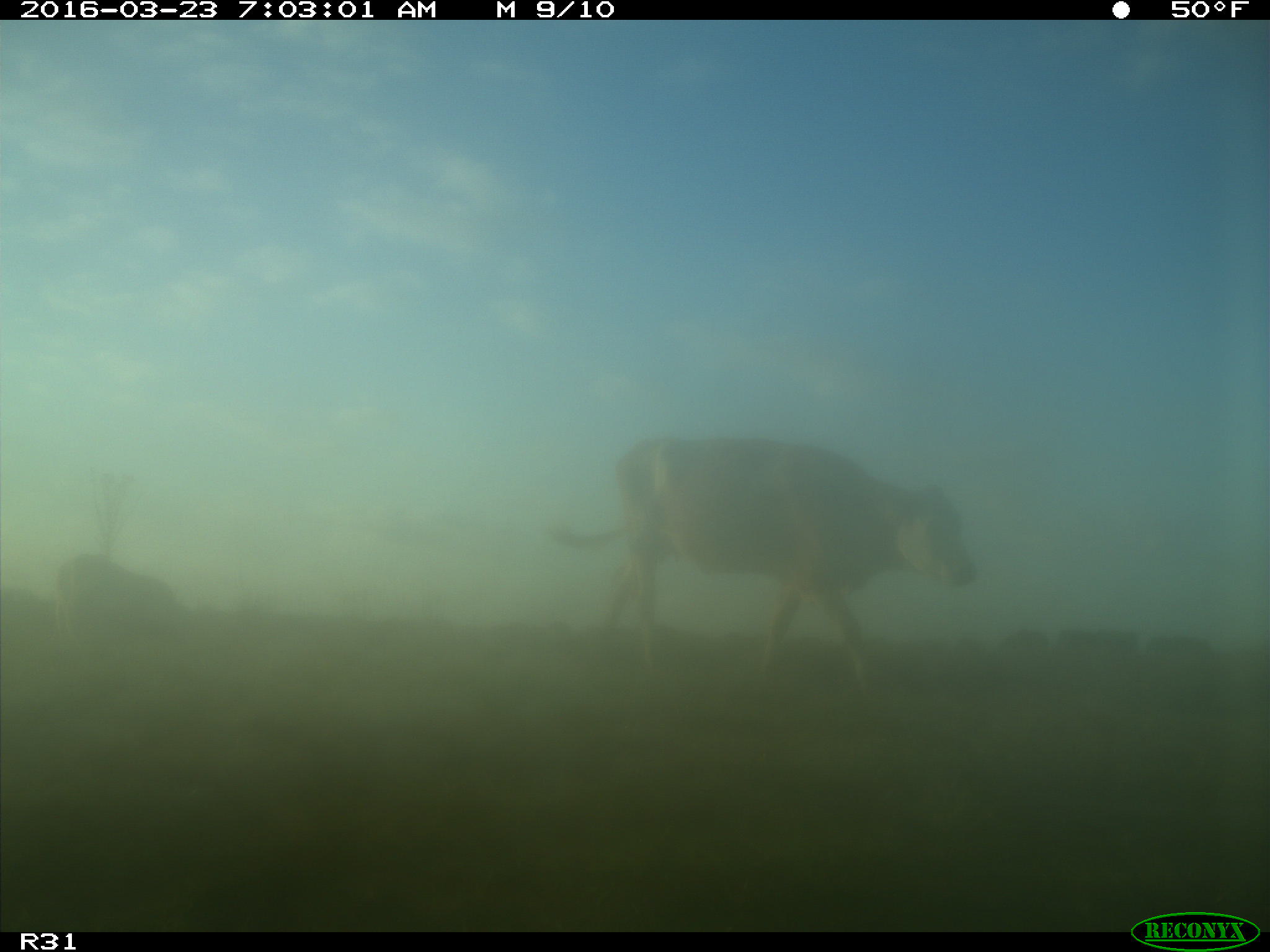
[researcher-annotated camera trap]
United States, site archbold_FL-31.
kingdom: Animalia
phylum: Chordata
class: Mammalia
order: Artiodactyla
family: Bovidae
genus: Bos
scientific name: Bos taurus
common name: domestic cow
Bos taurus (domestic cow).